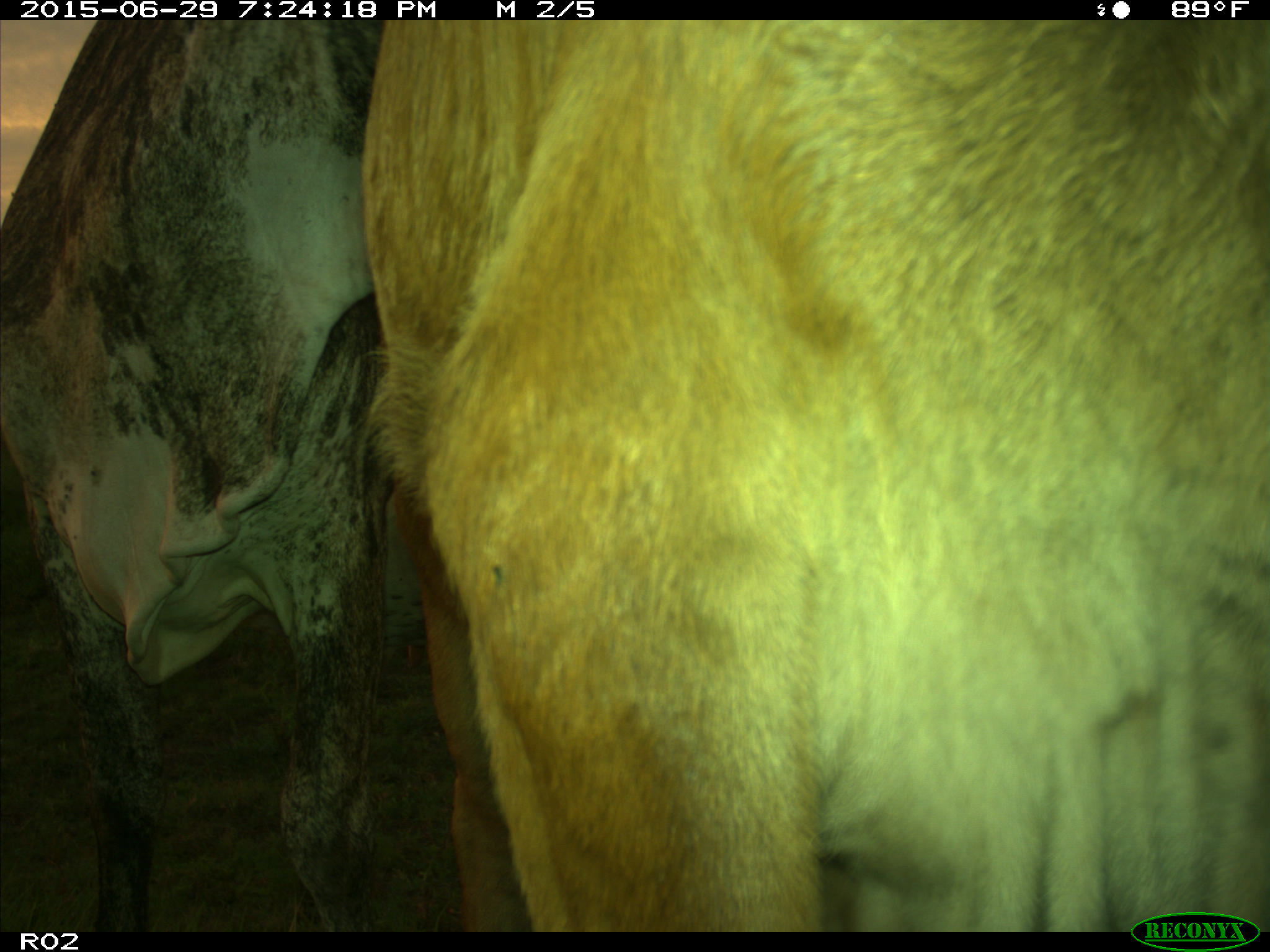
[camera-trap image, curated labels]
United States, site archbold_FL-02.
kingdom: Animalia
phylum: Chordata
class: Mammalia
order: Artiodactyla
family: Bovidae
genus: Bos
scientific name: Bos taurus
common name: domestic cow